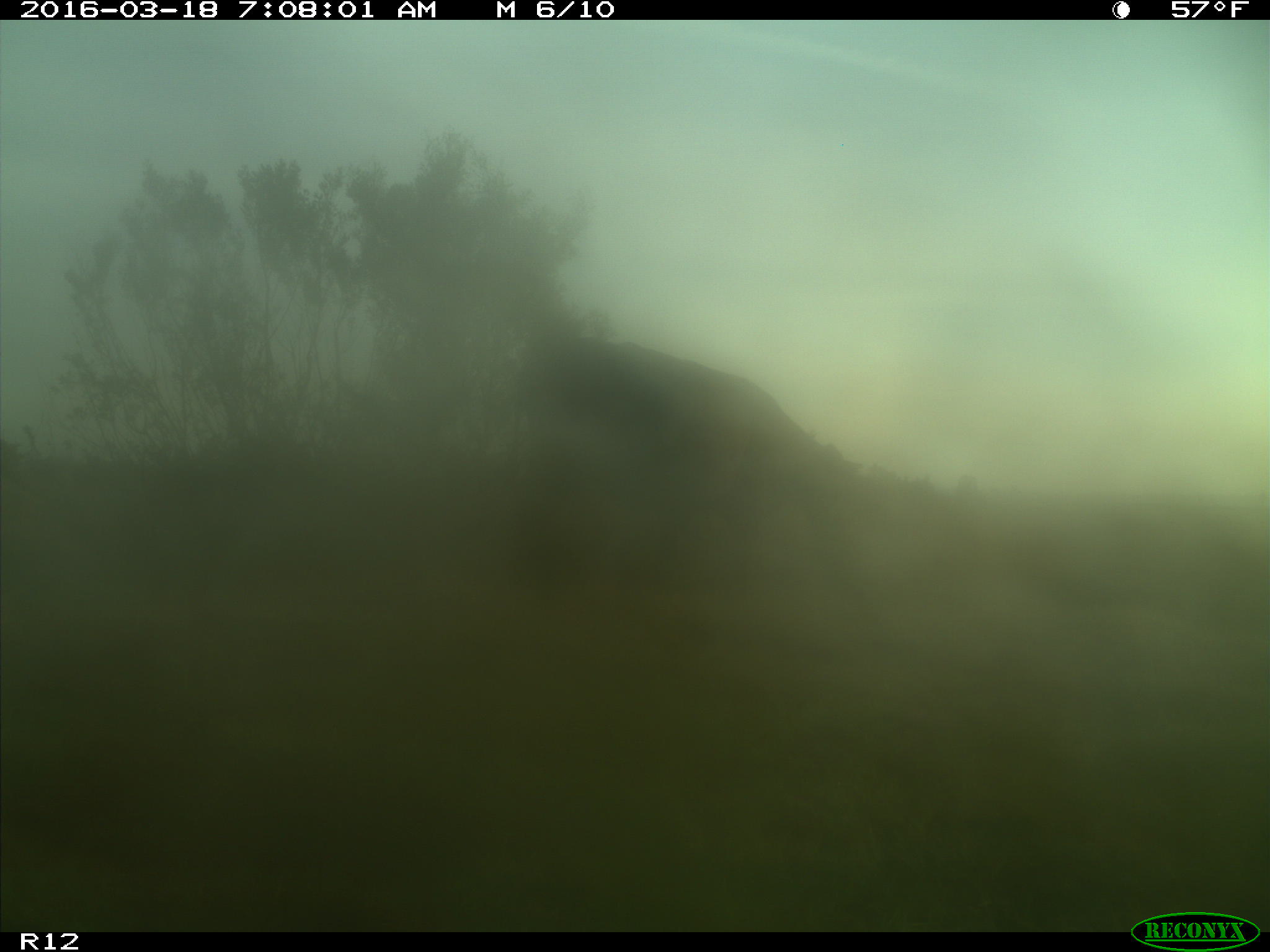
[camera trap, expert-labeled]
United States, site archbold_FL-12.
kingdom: Animalia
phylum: Chordata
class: Mammalia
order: Artiodactyla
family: Bovidae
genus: Bos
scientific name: Bos taurus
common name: domestic cow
Bos taurus (domestic cow).